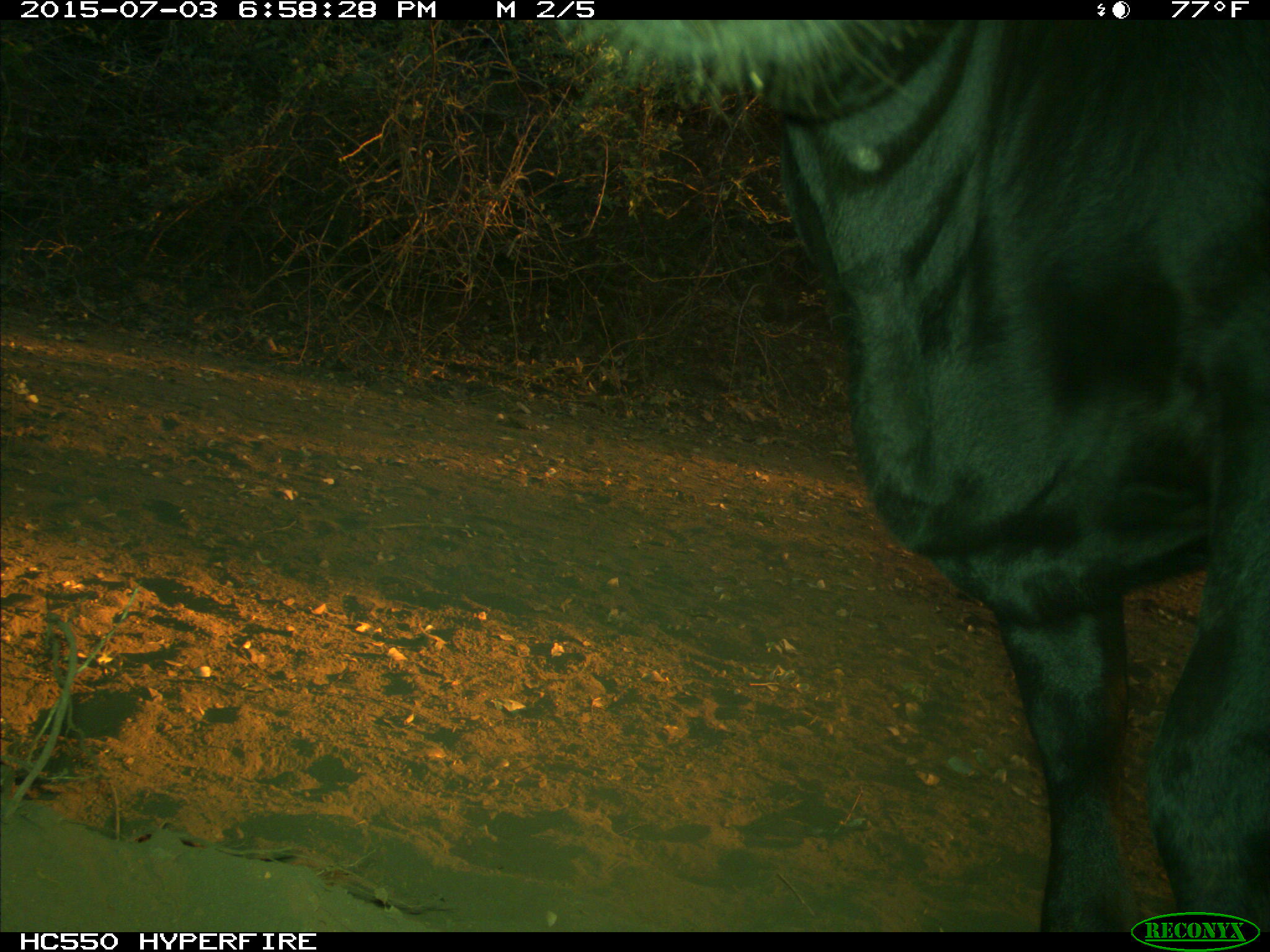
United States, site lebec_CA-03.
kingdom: Animalia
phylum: Chordata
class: Mammalia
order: Artiodactyla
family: Bovidae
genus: Bos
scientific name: Bos taurus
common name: domestic cow